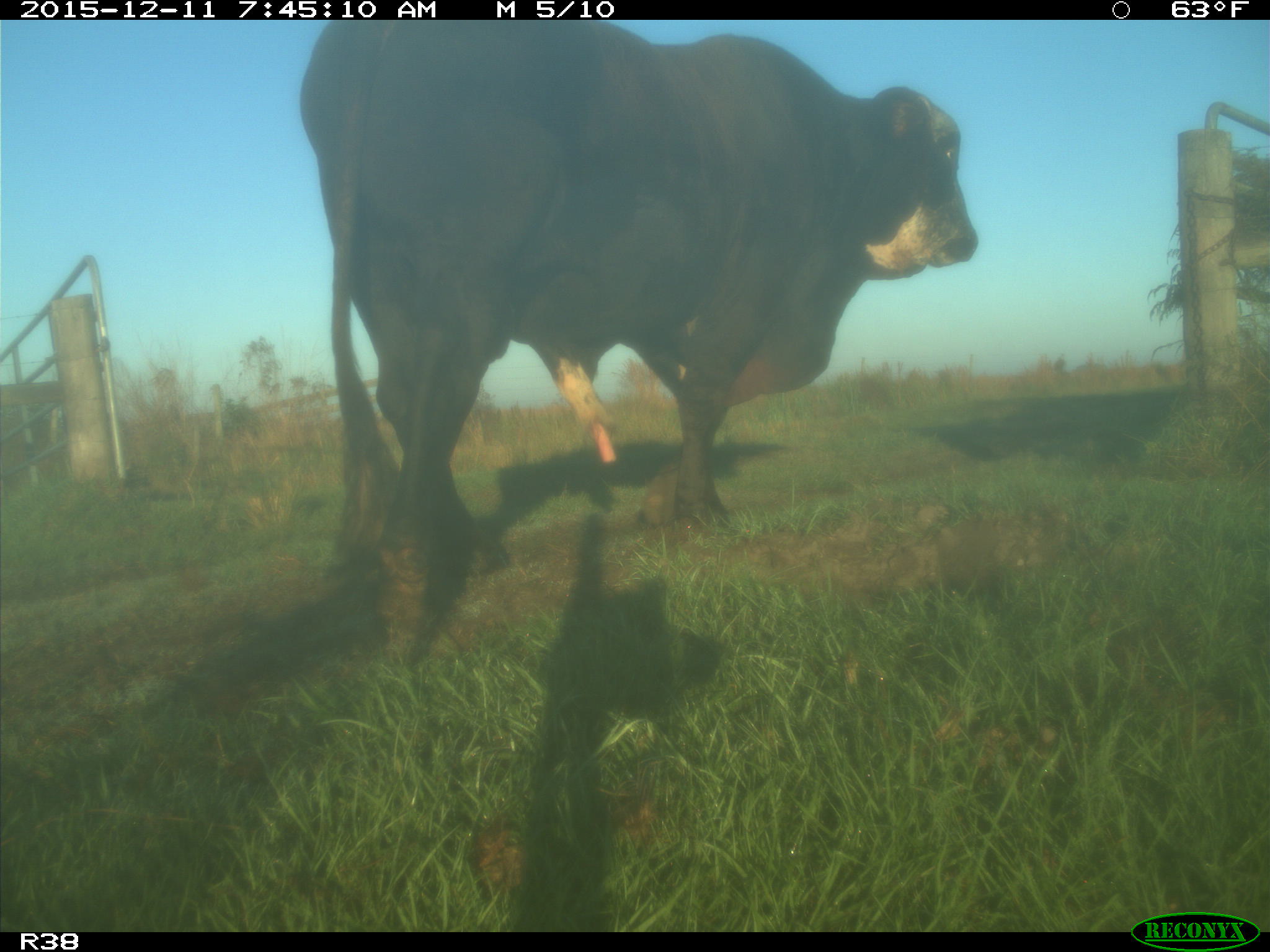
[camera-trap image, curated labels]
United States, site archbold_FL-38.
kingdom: Animalia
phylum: Chordata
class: Mammalia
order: Artiodactyla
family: Bovidae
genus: Bos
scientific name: Bos taurus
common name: domestic cow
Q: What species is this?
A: Bos taurus (domestic cow).